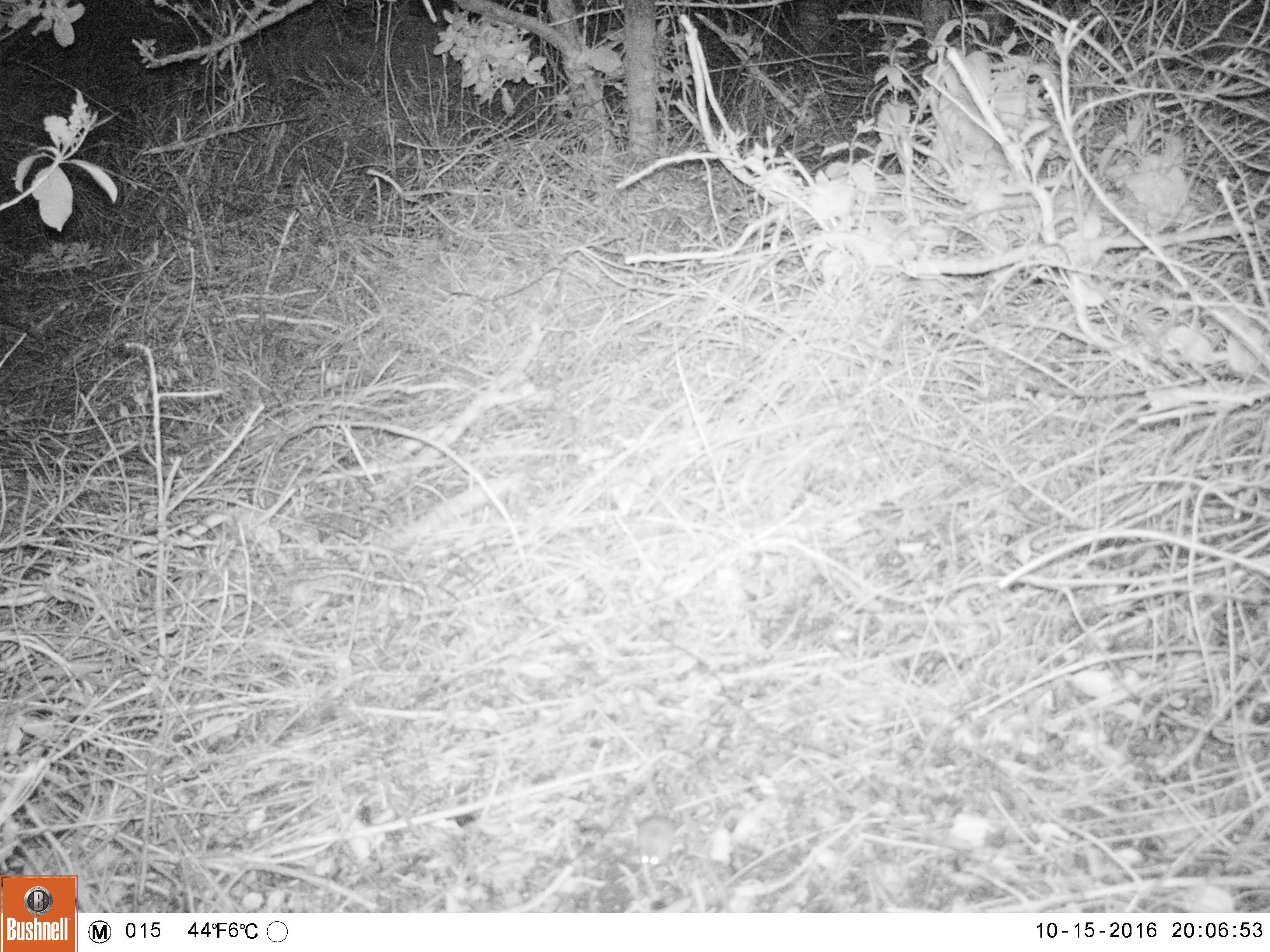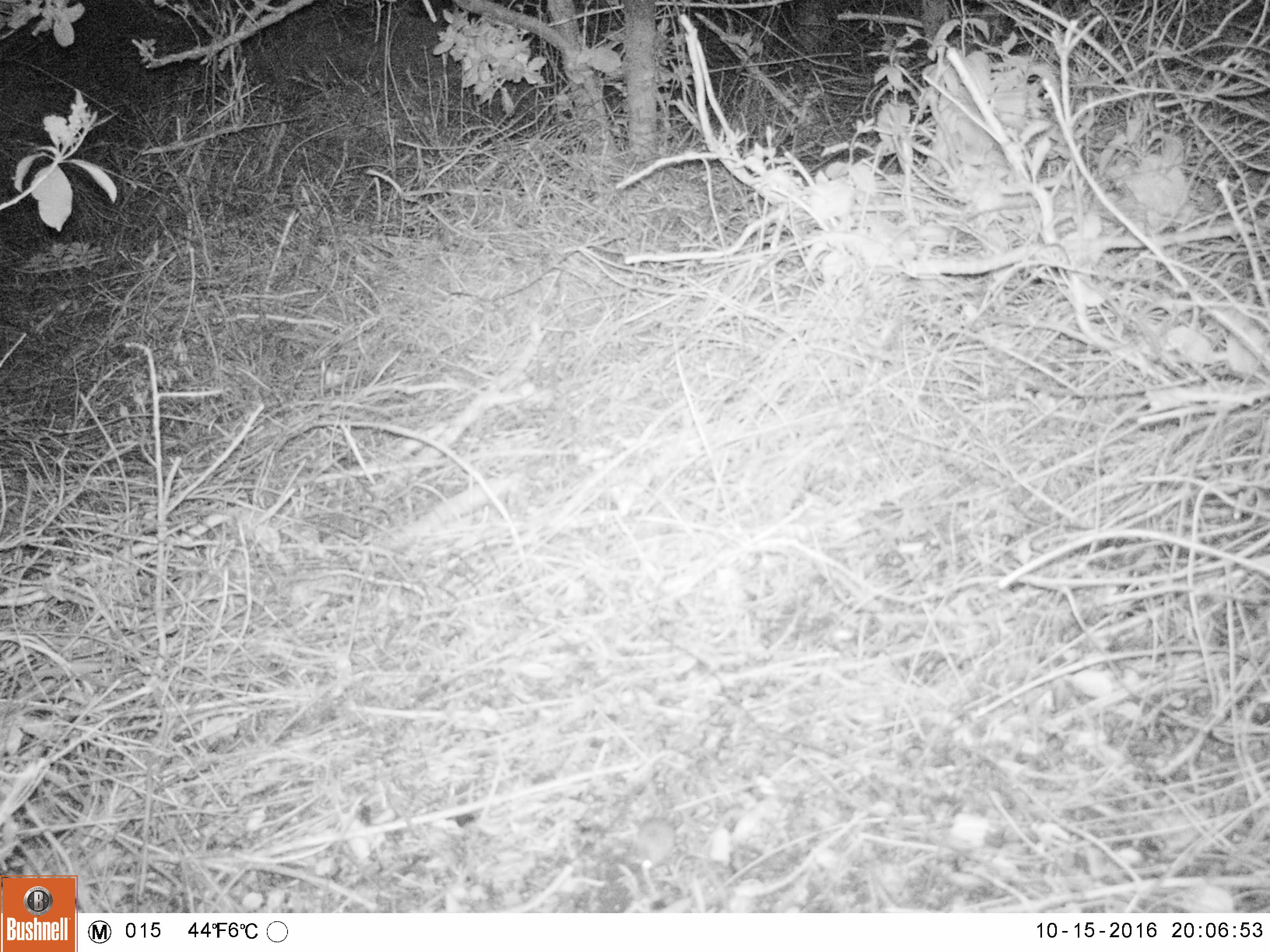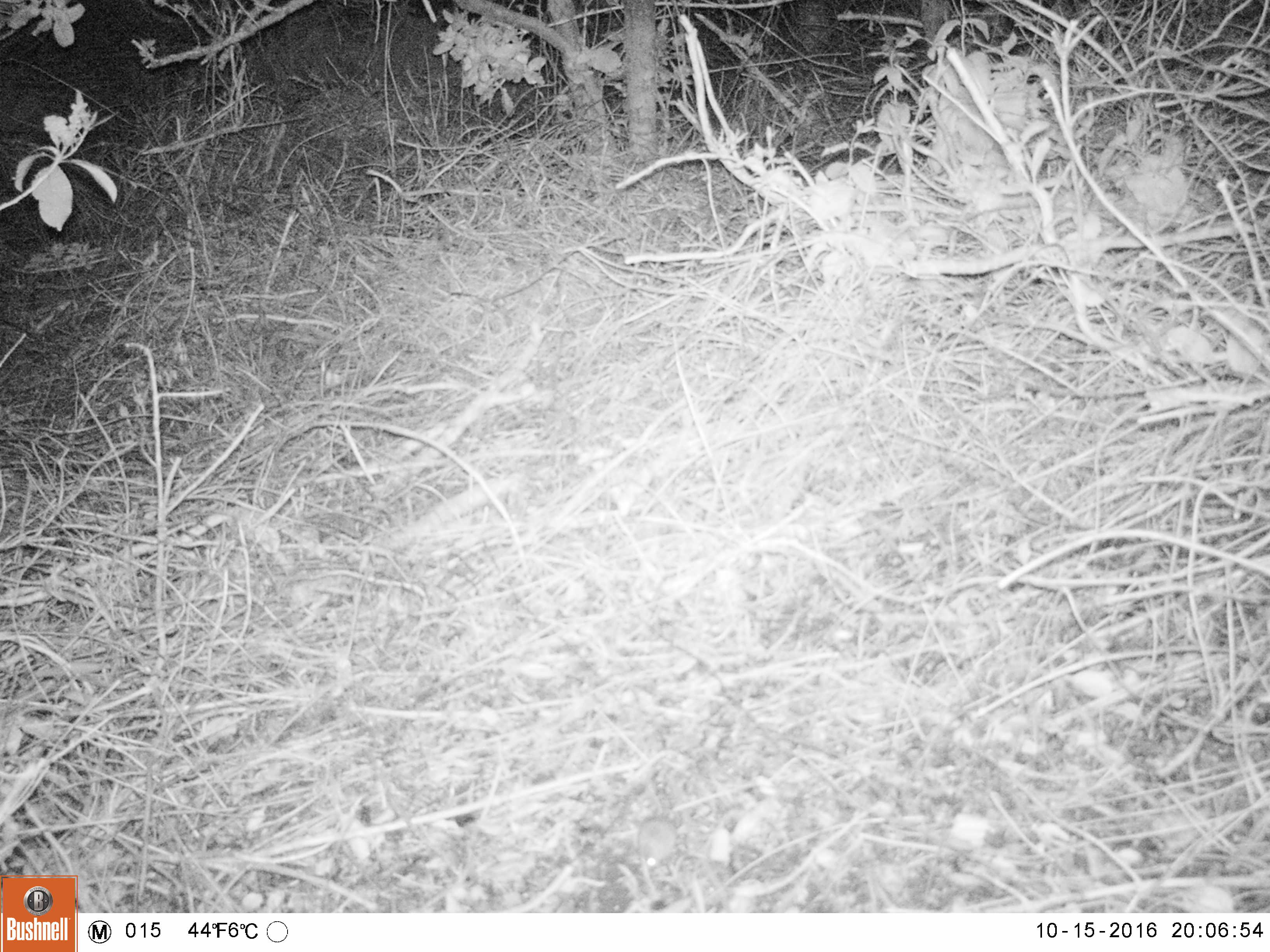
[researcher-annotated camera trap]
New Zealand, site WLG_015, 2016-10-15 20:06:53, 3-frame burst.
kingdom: Animalia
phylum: Chordata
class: Mammalia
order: Rodentia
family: Muridae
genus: Mus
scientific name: Mus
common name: mouse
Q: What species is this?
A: Mouse (Mus).